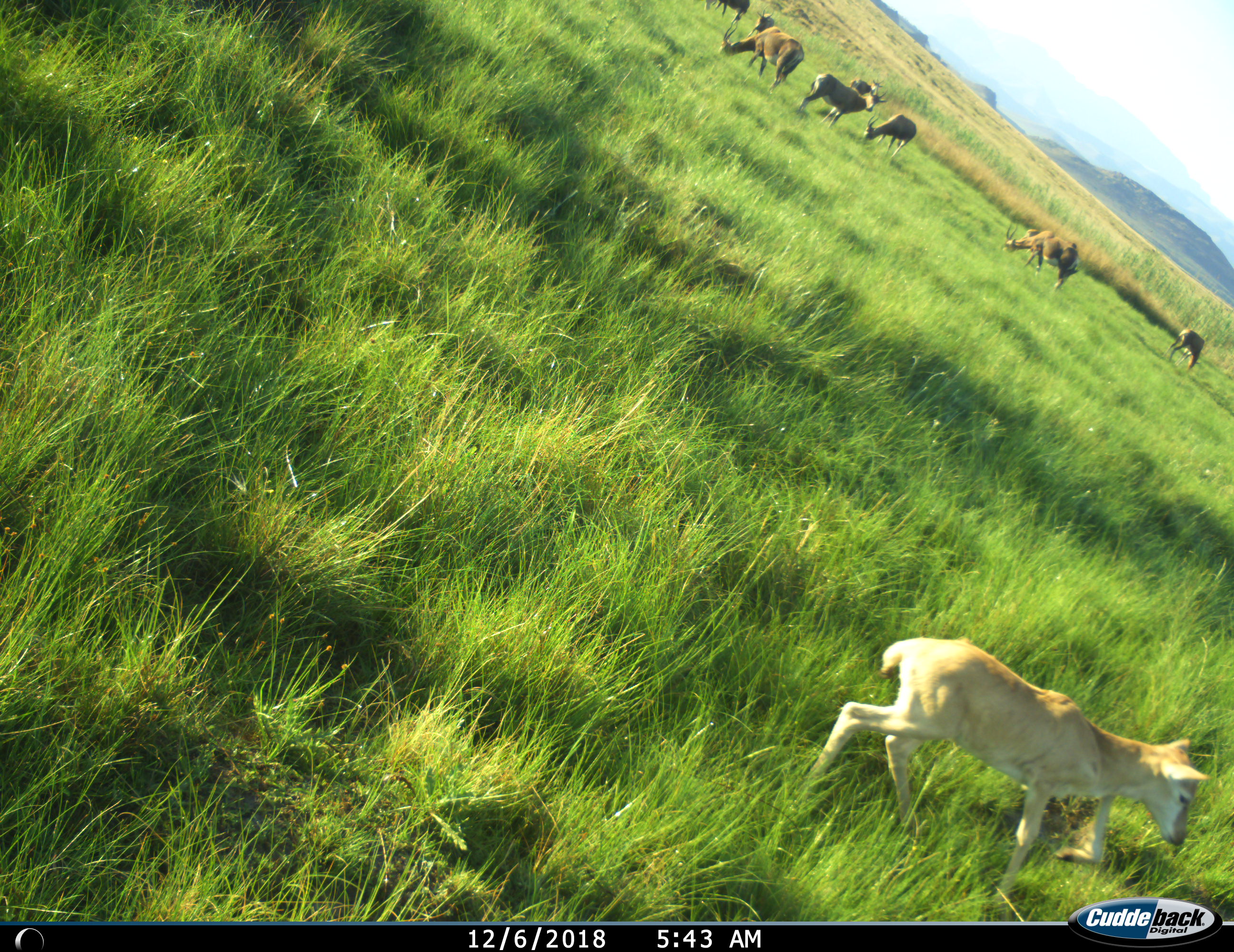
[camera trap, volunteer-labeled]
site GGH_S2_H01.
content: unidentified animal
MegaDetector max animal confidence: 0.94